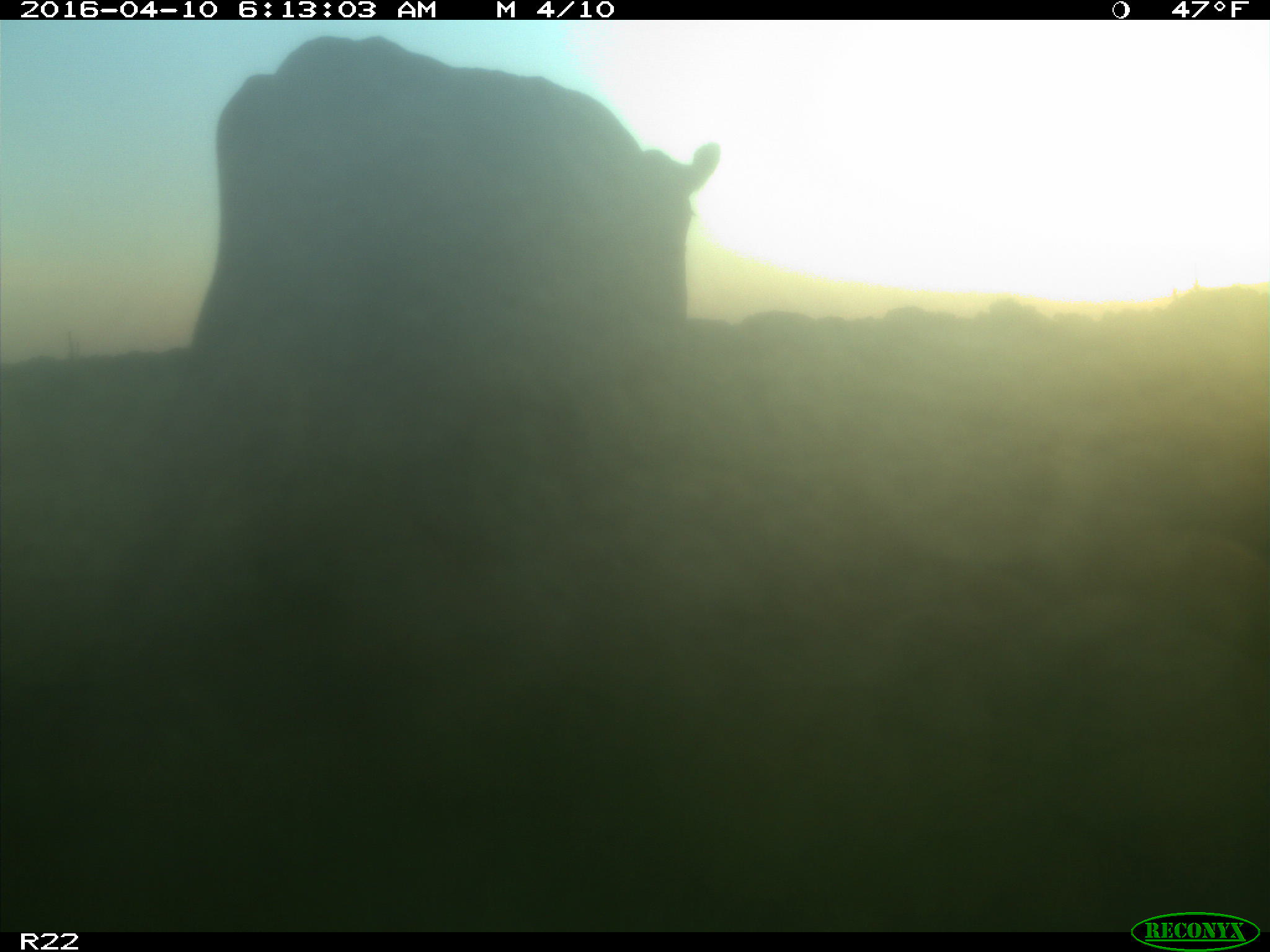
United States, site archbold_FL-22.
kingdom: Animalia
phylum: Chordata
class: Mammalia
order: Artiodactyla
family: Bovidae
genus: Bos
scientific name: Bos taurus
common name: domestic cow